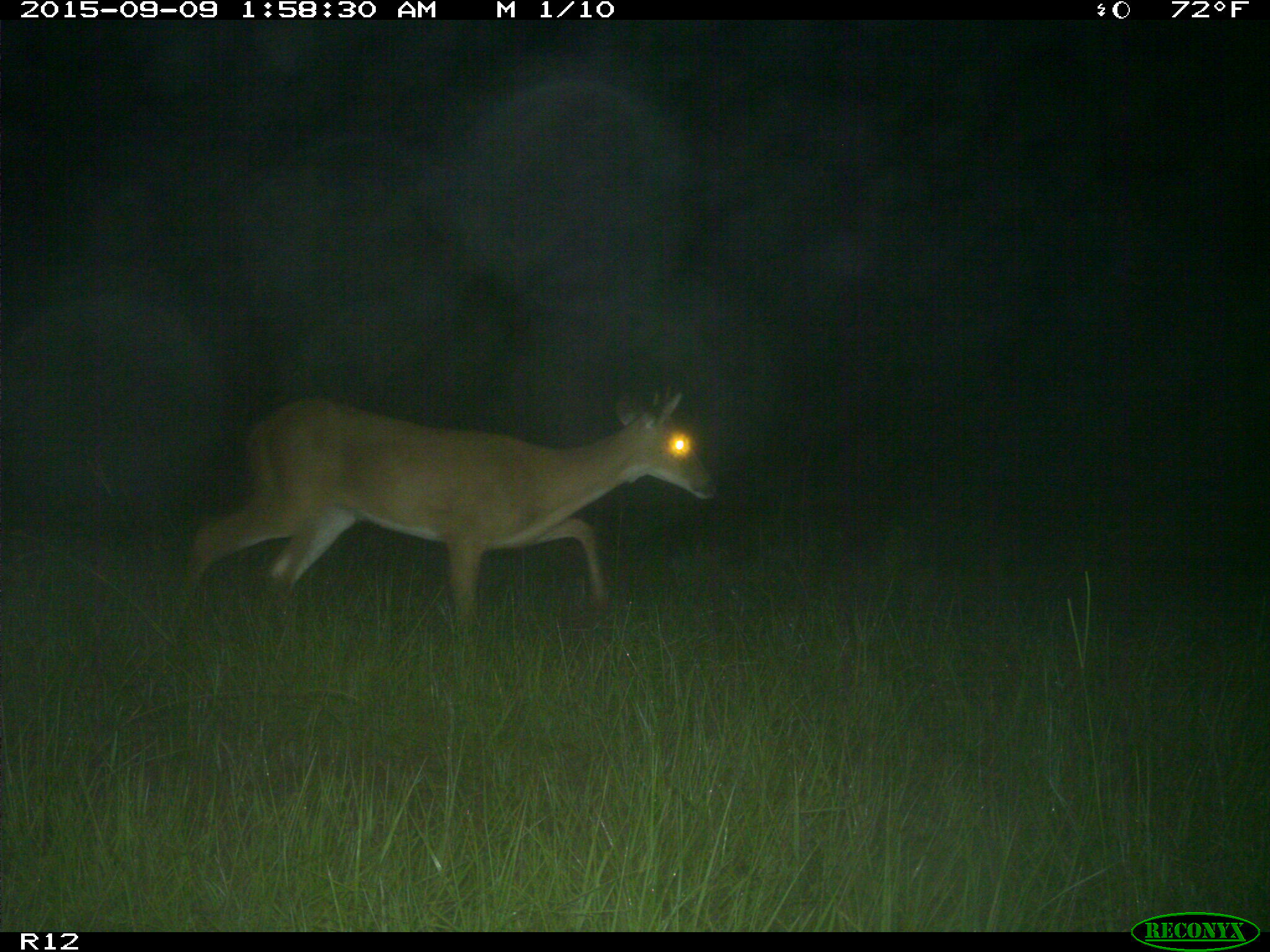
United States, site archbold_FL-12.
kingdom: Animalia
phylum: Chordata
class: Mammalia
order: Artiodactyla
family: Cervidae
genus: Odocoileus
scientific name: Odocoileus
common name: deer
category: unidentified deer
Unidentified deer (deer) (Odocoileus).